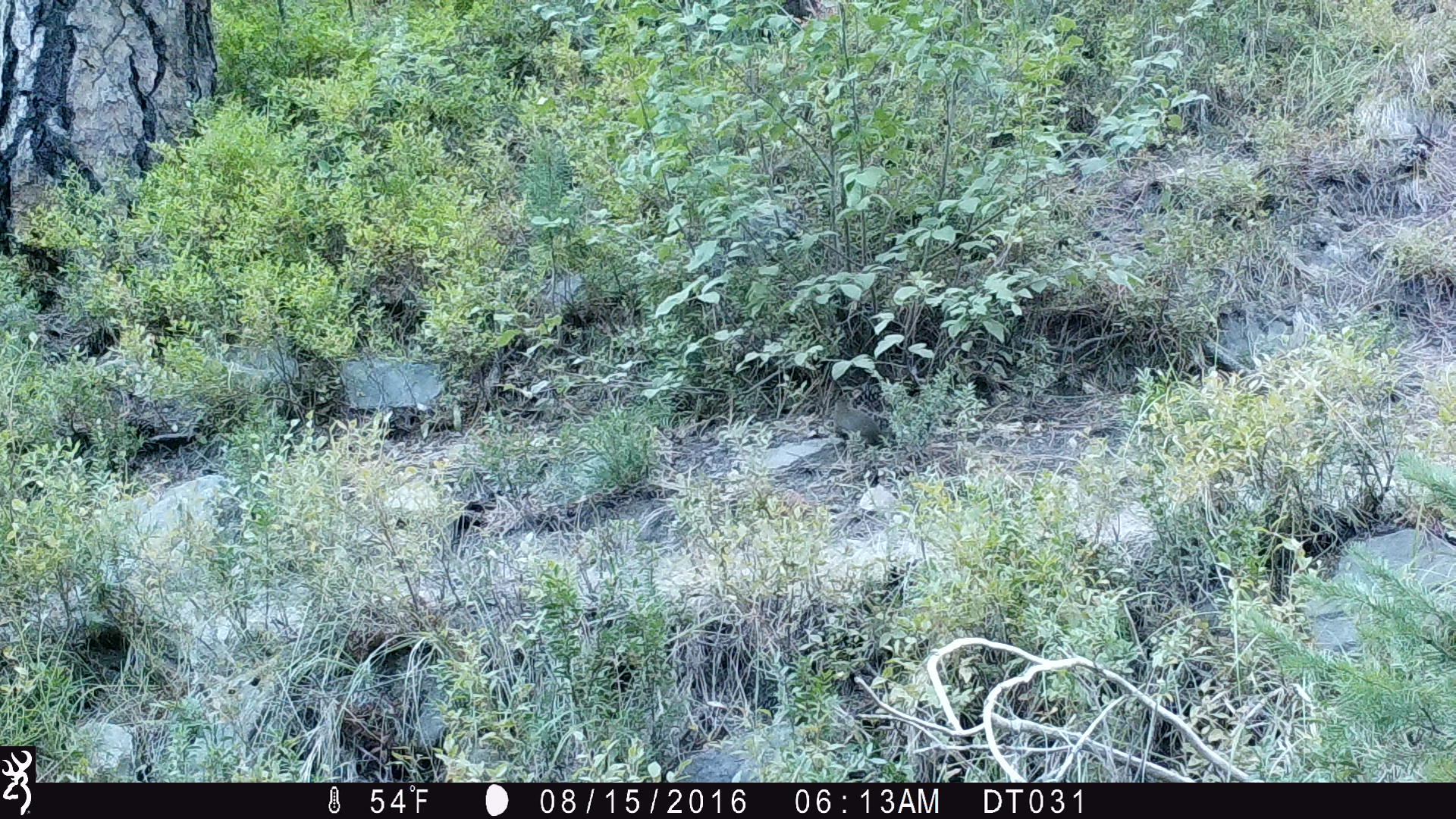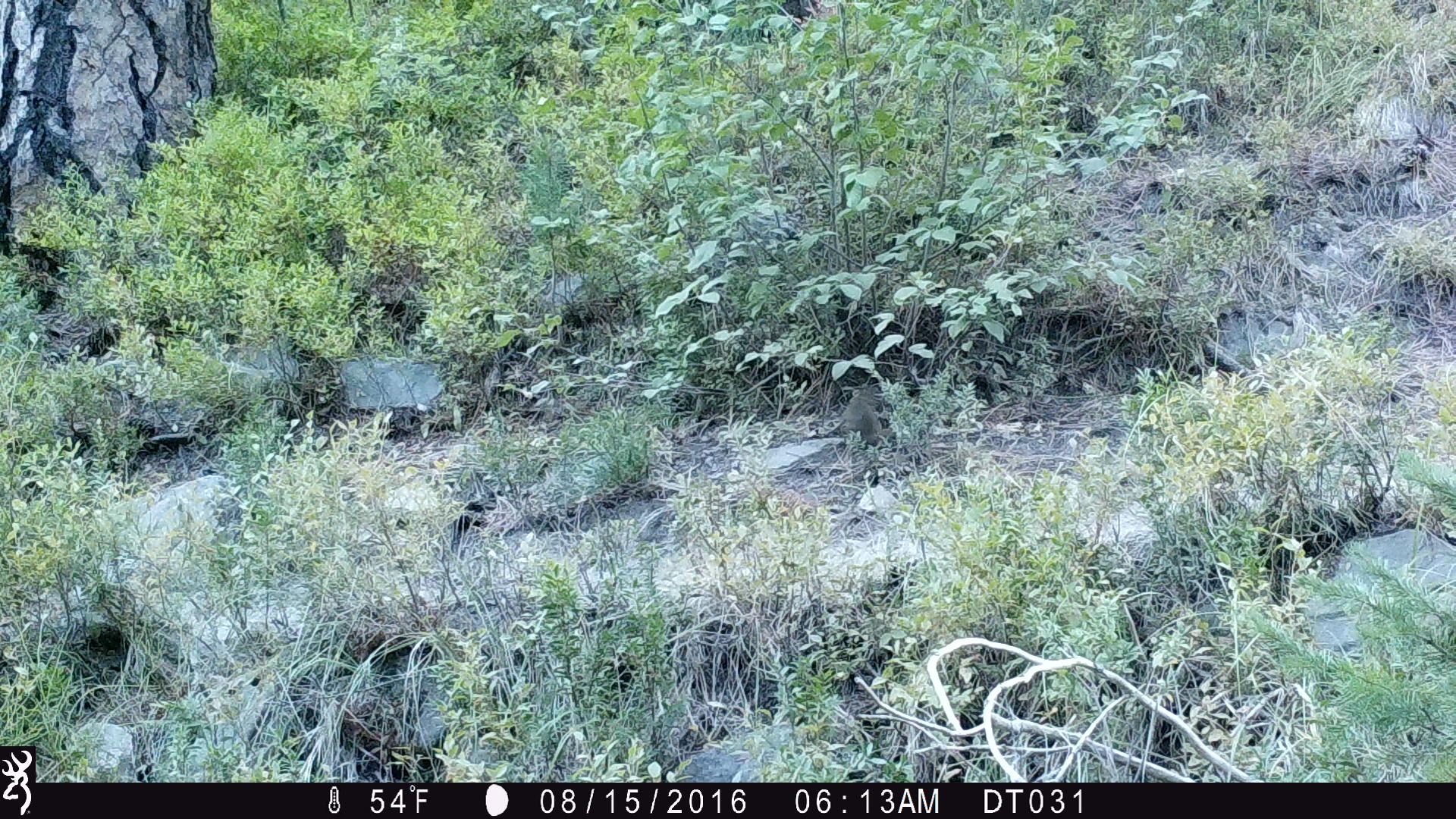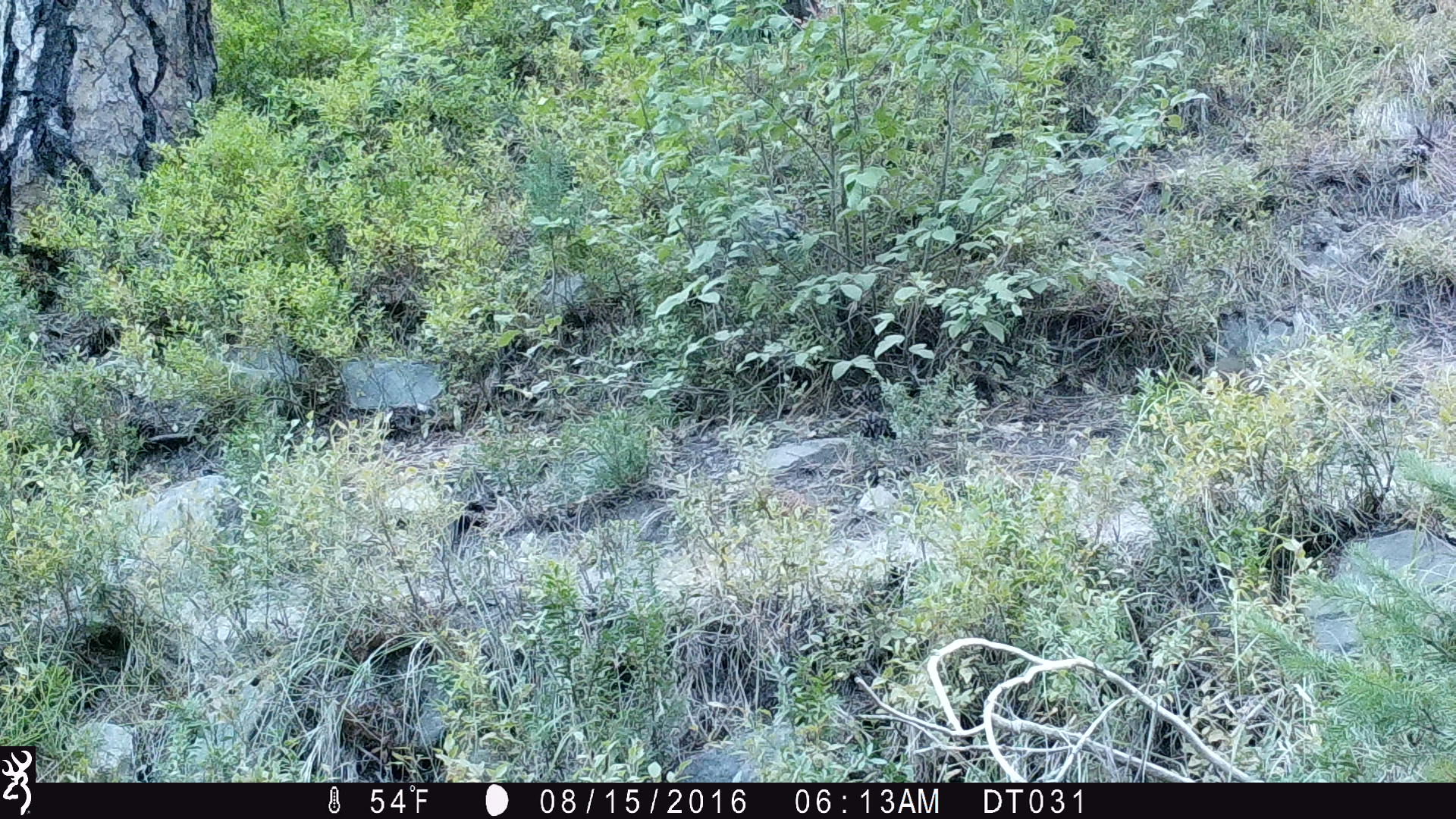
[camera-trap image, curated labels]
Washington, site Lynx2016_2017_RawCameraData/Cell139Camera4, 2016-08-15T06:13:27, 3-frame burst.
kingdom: Animalia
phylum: Chordata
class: Mammalia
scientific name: Mammalia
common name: small mammal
Small mammal (Mammalia). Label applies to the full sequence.